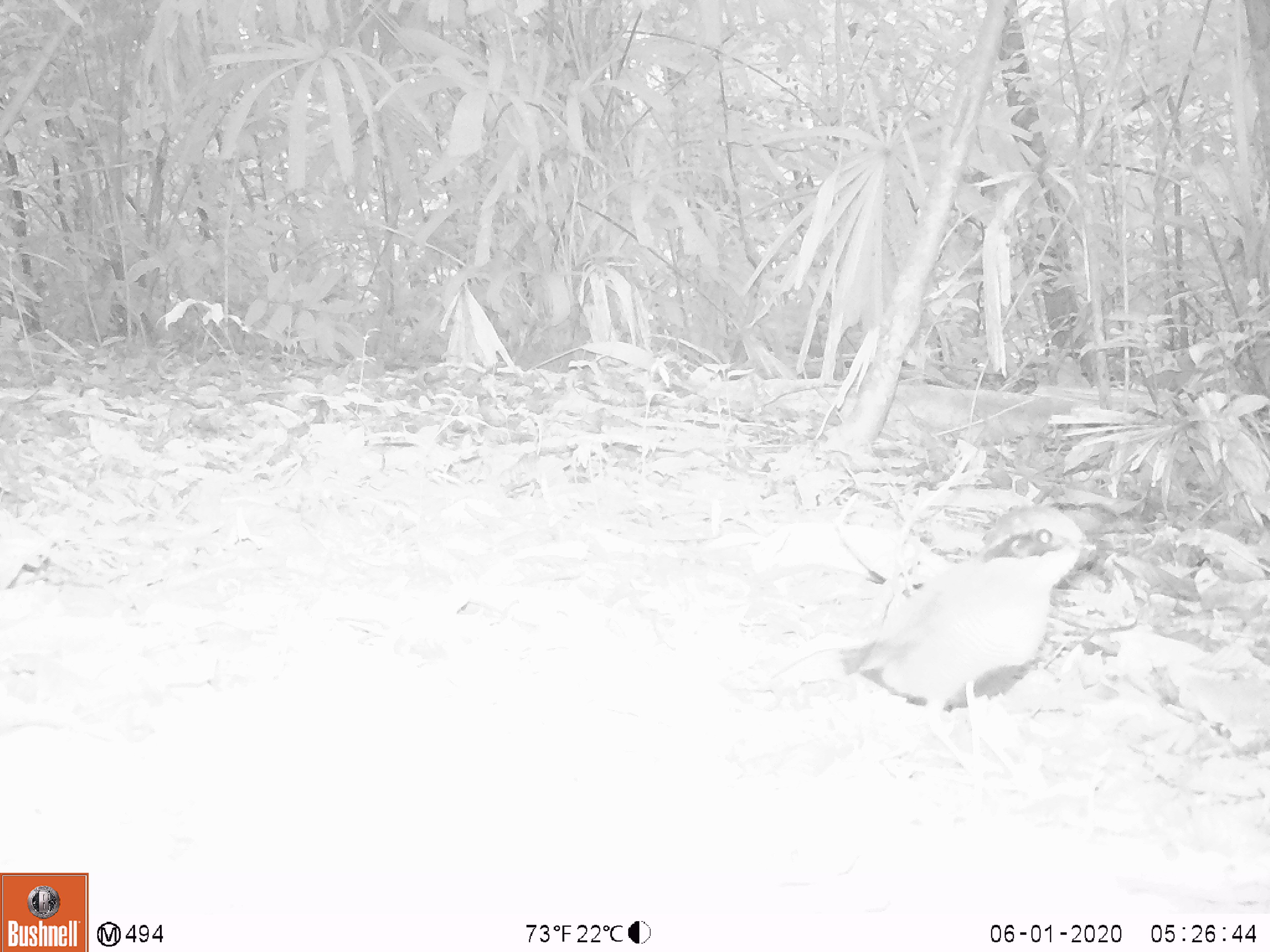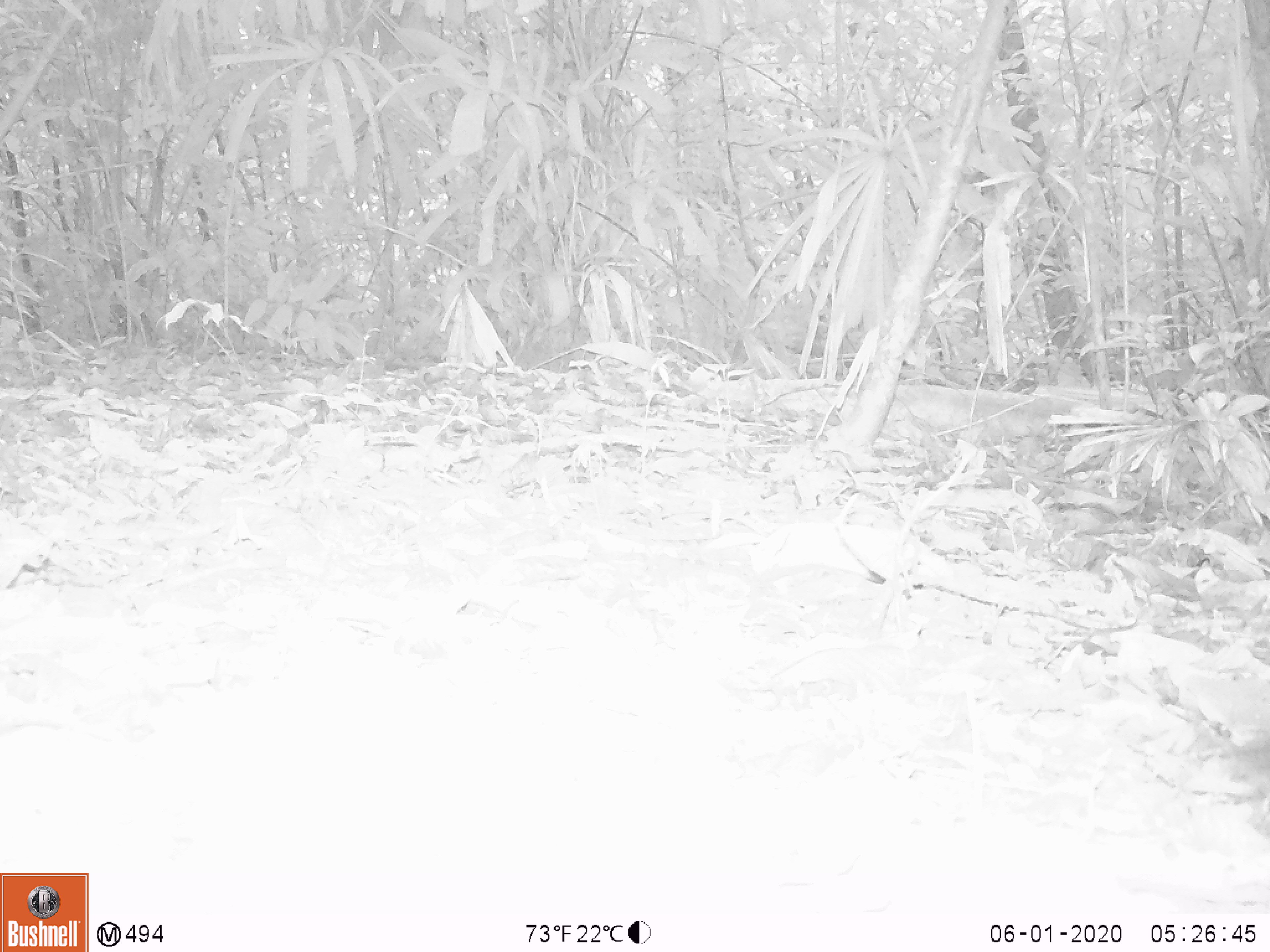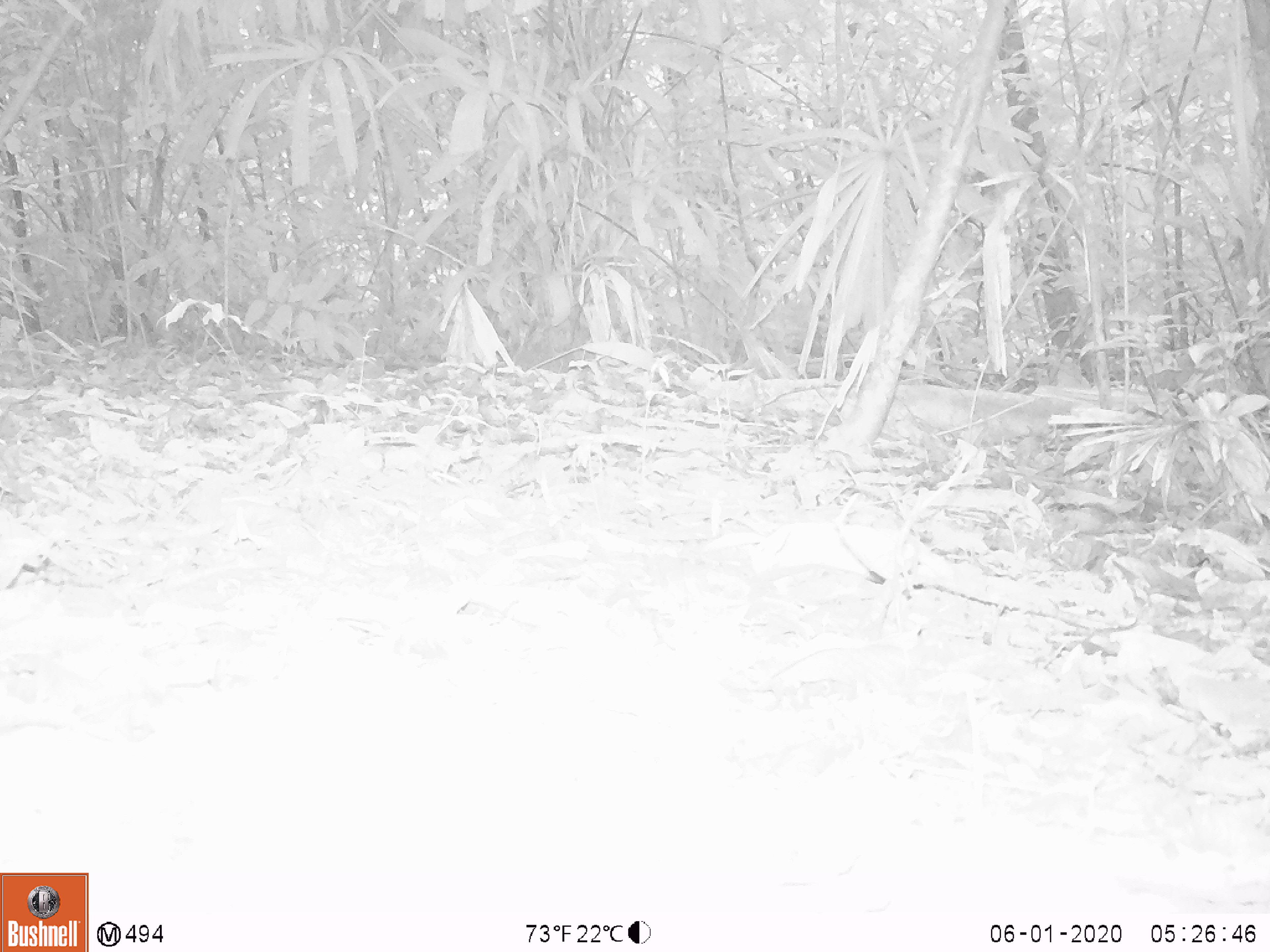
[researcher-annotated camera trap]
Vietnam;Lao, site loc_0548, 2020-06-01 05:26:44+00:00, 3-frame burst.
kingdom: Animalia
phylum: Chordata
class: Aves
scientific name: Aves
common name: bird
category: unidentified bird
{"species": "unidentified bird (bird) (Aves)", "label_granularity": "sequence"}